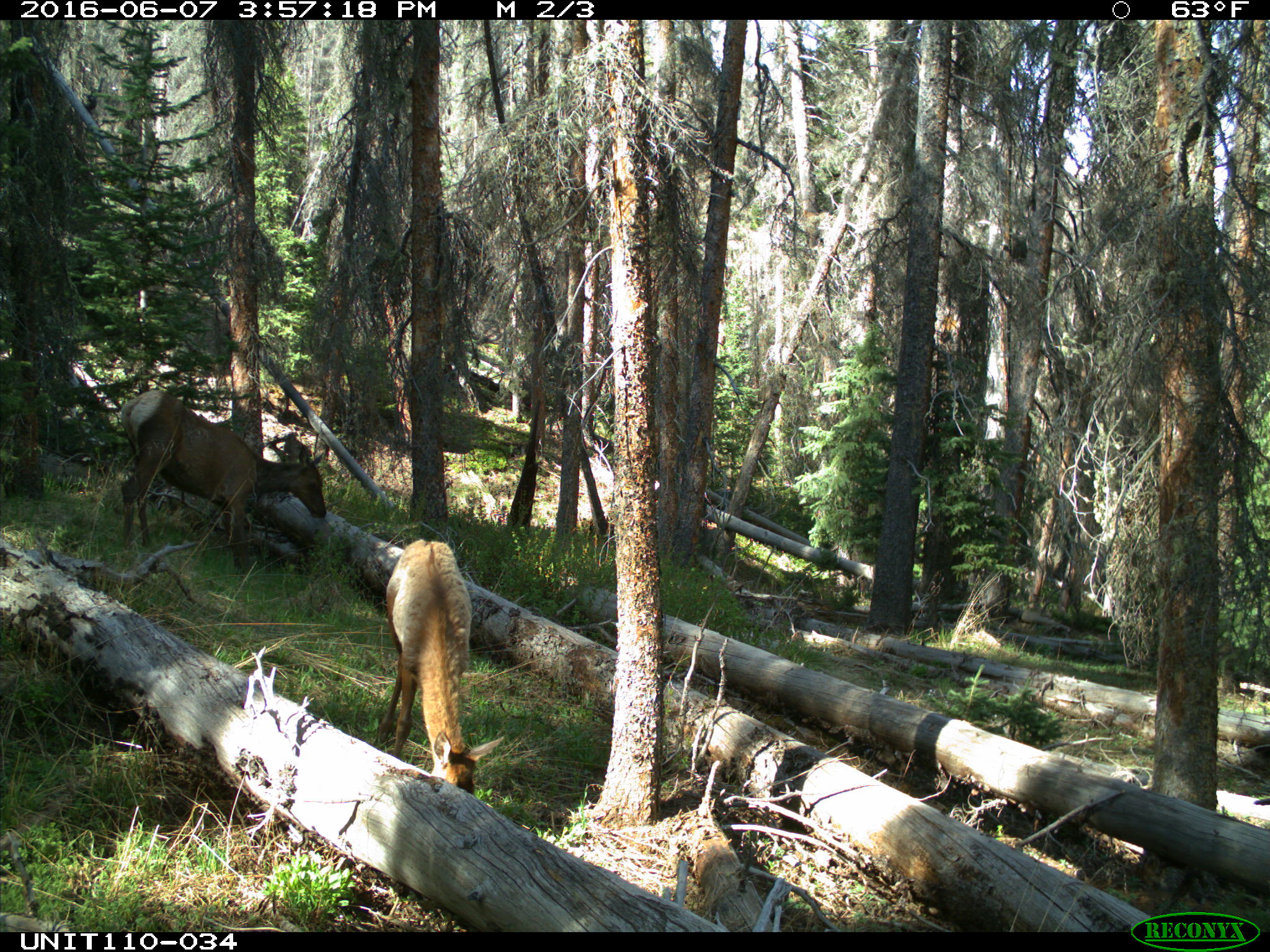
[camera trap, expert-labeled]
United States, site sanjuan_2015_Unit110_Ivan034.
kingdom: Animalia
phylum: Chordata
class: Mammalia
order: Artiodactyla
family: Cervidae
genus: Cervus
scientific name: Cervus elaphus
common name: red deer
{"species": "Cervus elaphus (red deer)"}